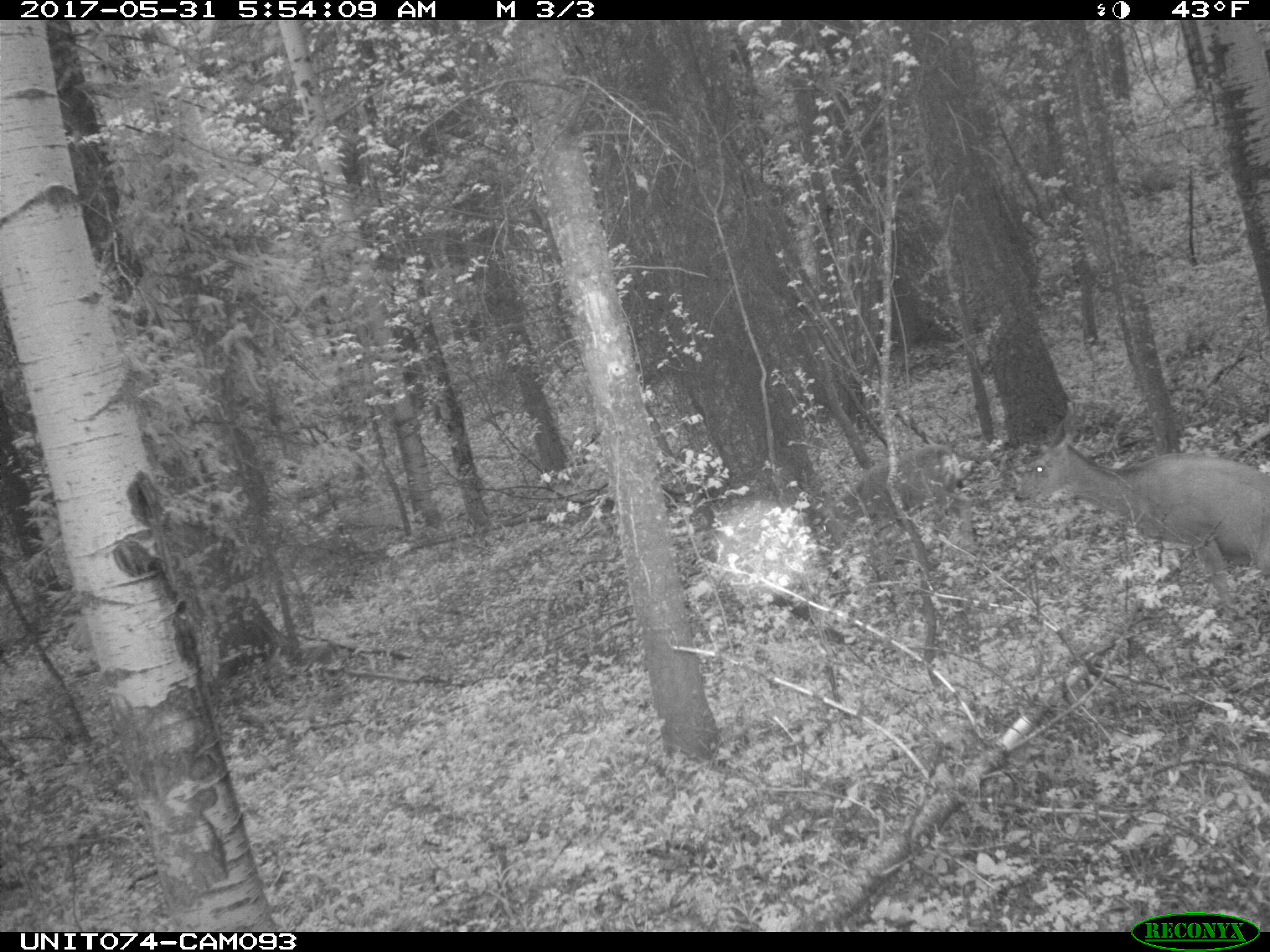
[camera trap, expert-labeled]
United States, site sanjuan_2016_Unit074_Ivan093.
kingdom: Animalia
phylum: Chordata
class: Mammalia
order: Artiodactyla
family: Cervidae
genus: Odocoileus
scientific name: Odocoileus hemionus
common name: mule deer